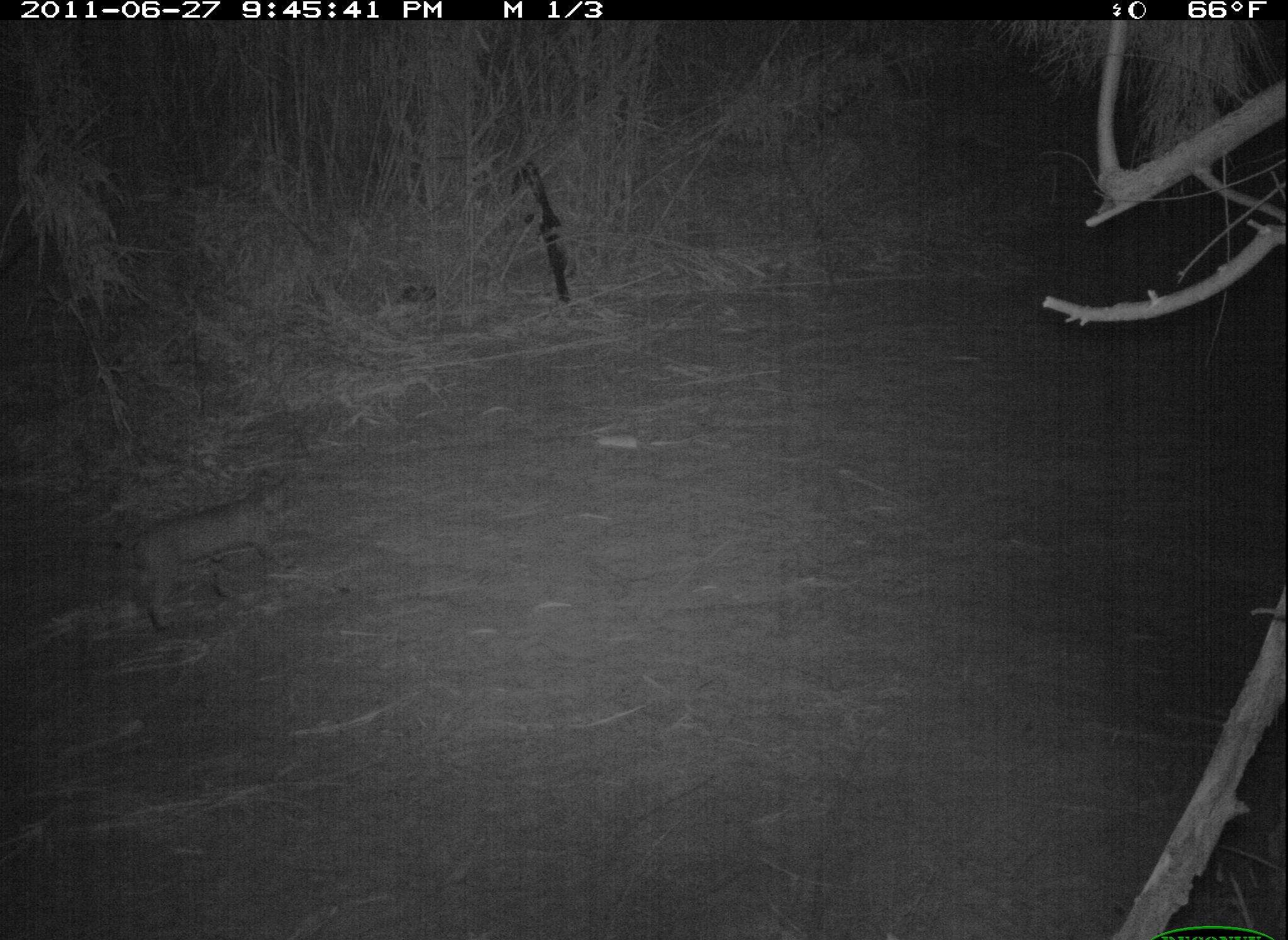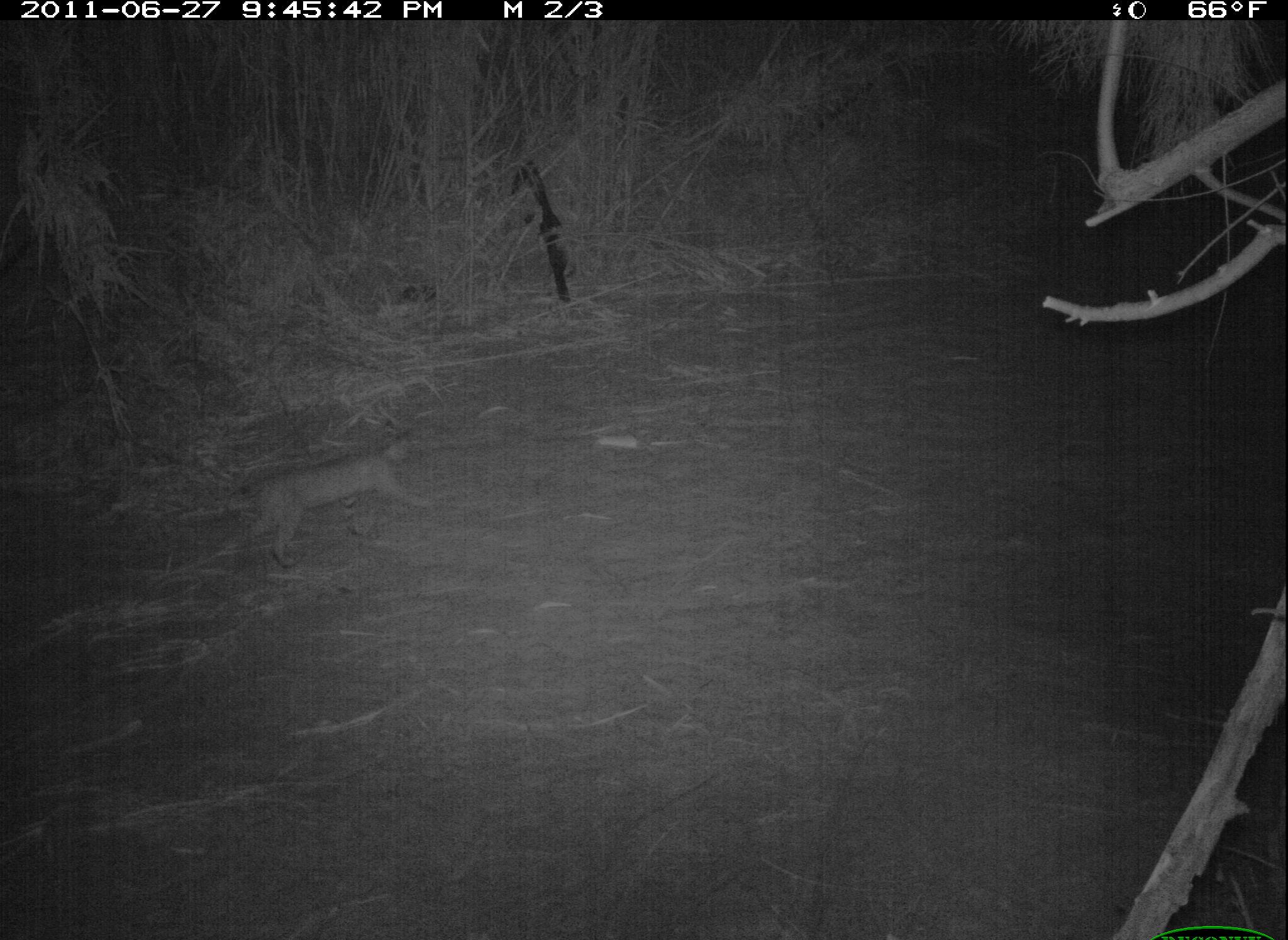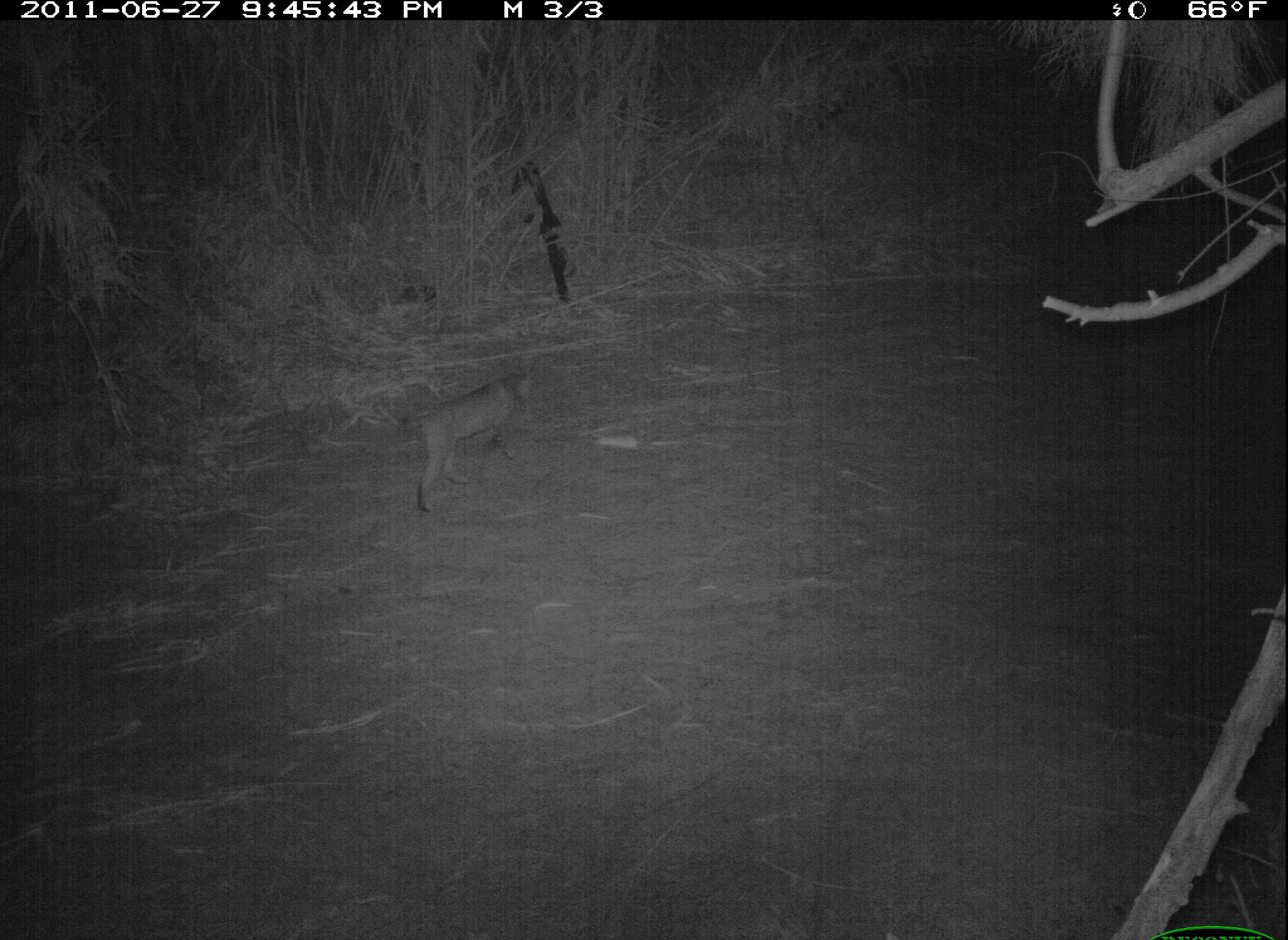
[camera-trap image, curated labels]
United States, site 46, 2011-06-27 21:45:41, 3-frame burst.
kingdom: Animalia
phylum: Chordata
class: Mammalia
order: Carnivora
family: Felidae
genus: Lynx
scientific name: Lynx rufus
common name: bobcat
Bobcat (Lynx rufus).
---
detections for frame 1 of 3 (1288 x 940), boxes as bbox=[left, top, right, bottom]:
bobcat: bbox=[113, 464, 335, 641]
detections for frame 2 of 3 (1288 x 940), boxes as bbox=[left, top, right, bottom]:
bobcat: bbox=[220, 416, 447, 571]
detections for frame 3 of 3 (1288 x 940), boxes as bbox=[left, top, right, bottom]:
bobcat: bbox=[370, 361, 578, 520]